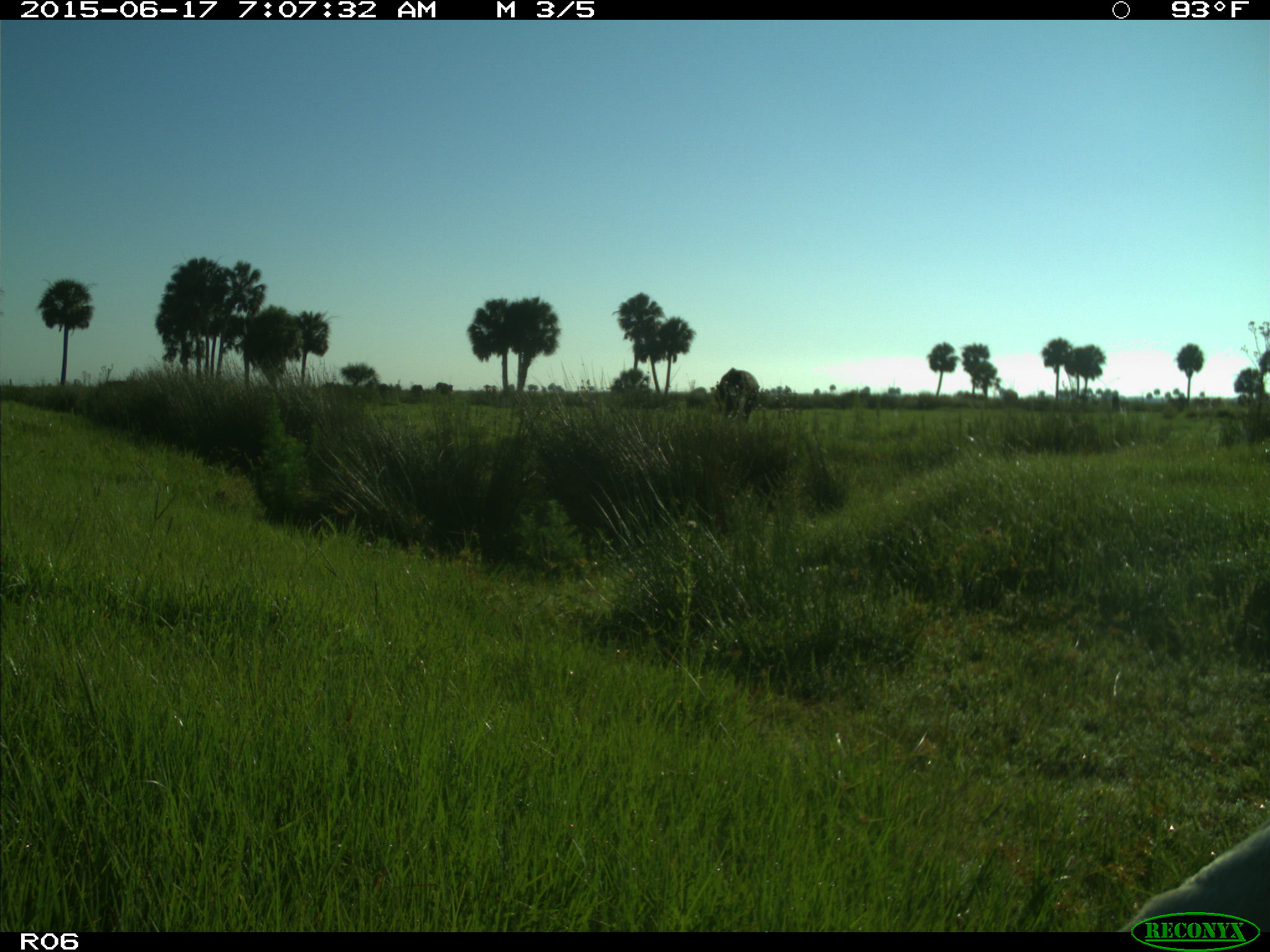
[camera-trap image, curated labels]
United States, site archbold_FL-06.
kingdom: Animalia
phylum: Chordata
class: Mammalia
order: Artiodactyla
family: Bovidae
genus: Bos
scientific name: Bos taurus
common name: domestic cow